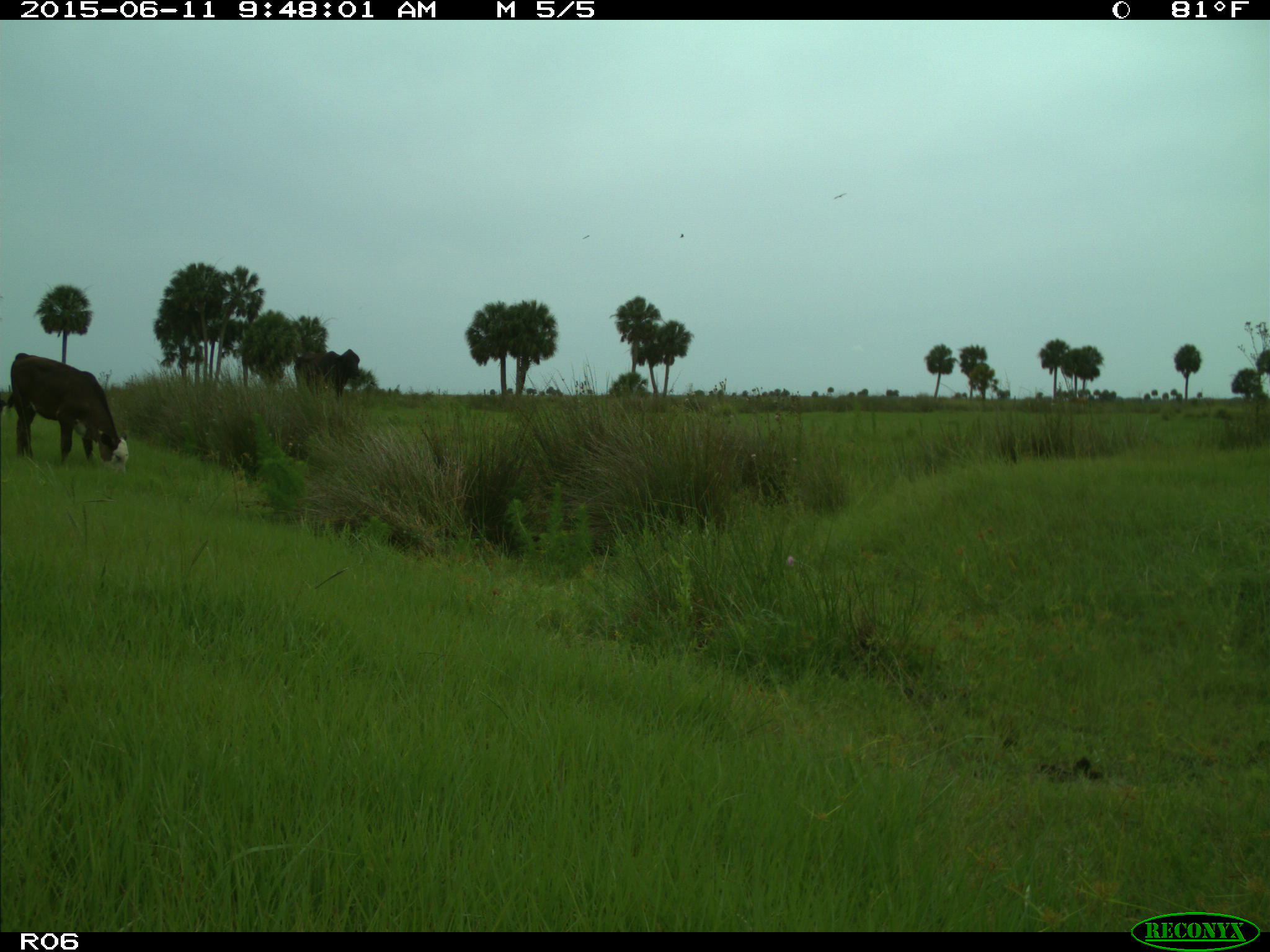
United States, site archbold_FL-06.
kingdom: Animalia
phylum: Chordata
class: Mammalia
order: Artiodactyla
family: Bovidae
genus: Bos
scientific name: Bos taurus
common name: domestic cow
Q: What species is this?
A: Bos taurus (domestic cow).